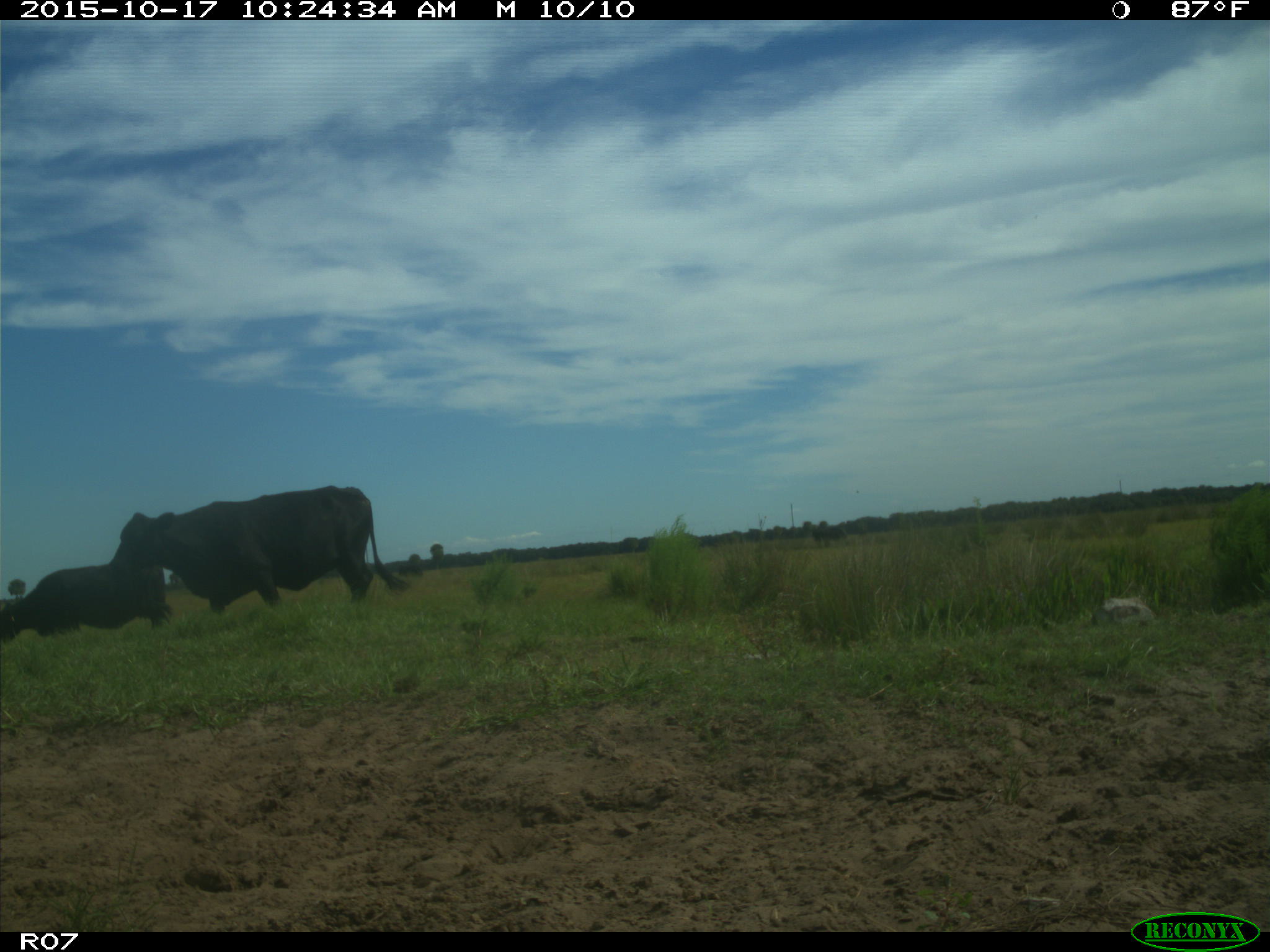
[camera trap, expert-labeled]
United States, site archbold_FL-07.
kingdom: Animalia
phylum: Chordata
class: Mammalia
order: Artiodactyla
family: Bovidae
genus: Bos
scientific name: Bos taurus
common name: domestic cow